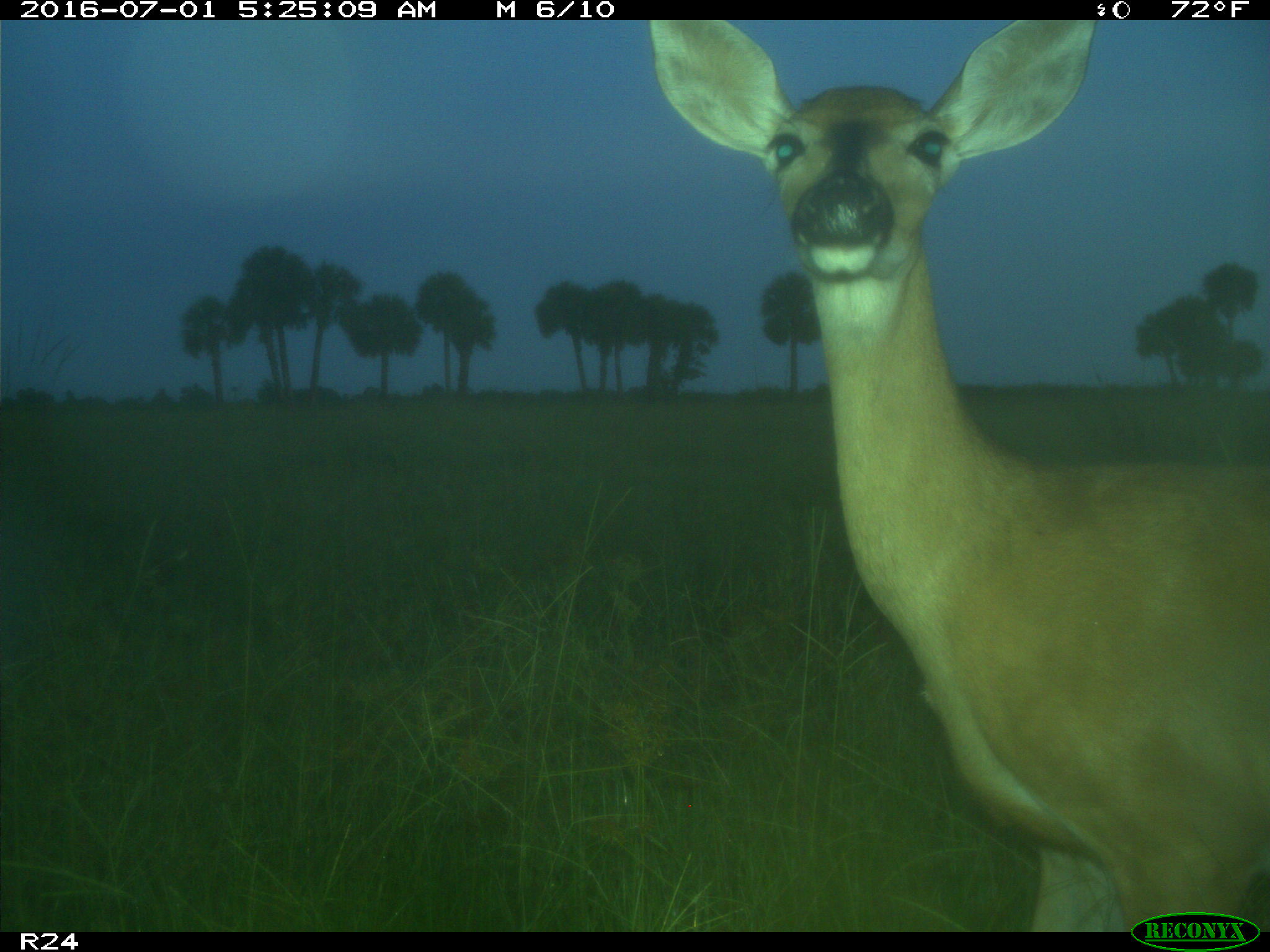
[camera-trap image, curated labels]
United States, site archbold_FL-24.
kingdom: Animalia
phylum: Chordata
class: Mammalia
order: Artiodactyla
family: Cervidae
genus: Odocoileus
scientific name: Odocoileus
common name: deer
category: unidentified deer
Unidentified deer (deer) (Odocoileus).